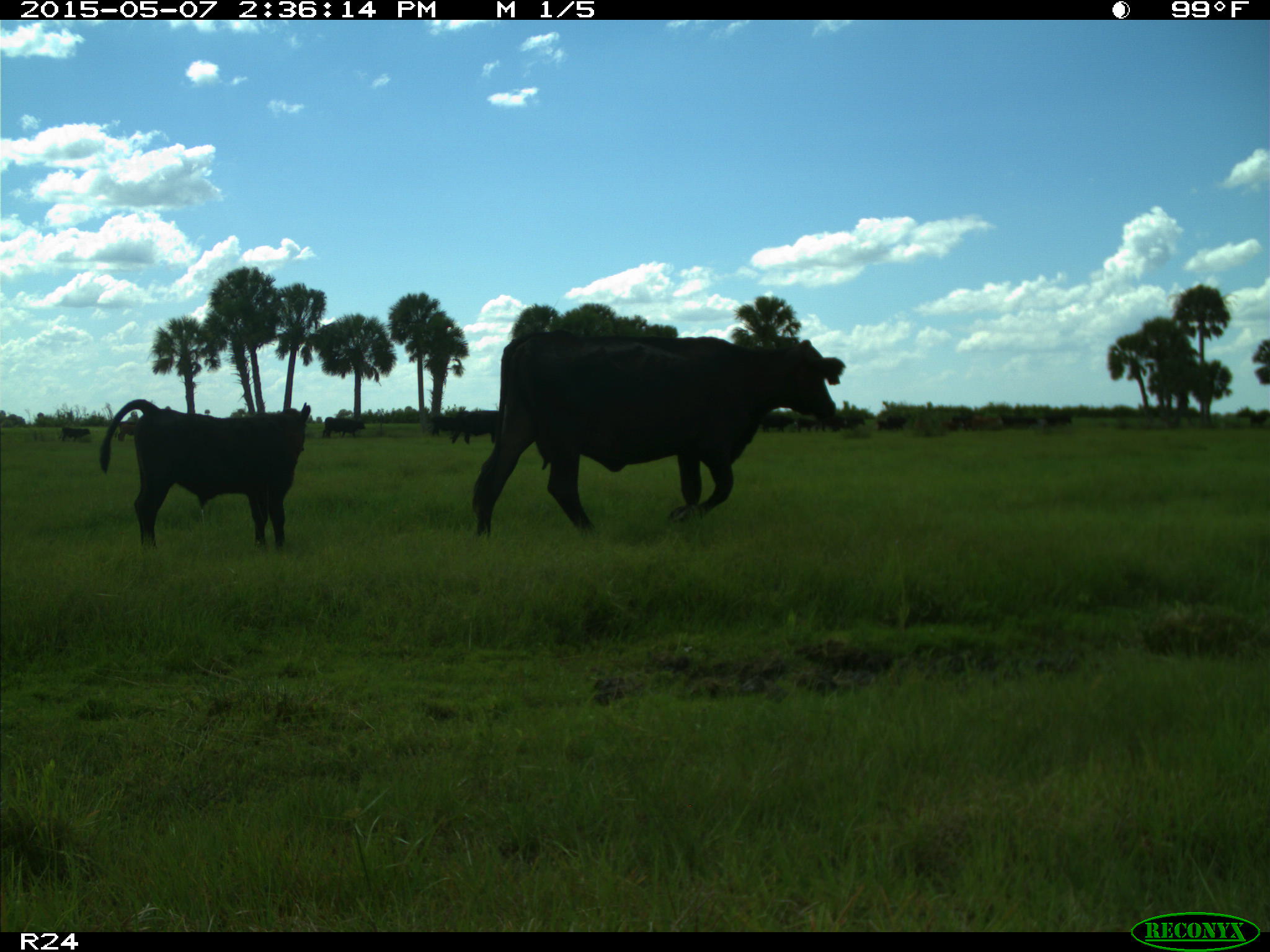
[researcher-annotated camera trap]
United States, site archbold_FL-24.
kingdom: Animalia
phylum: Chordata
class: Mammalia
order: Artiodactyla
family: Bovidae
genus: Bos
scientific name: Bos taurus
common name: domestic cow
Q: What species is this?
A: Bos taurus (domestic cow).